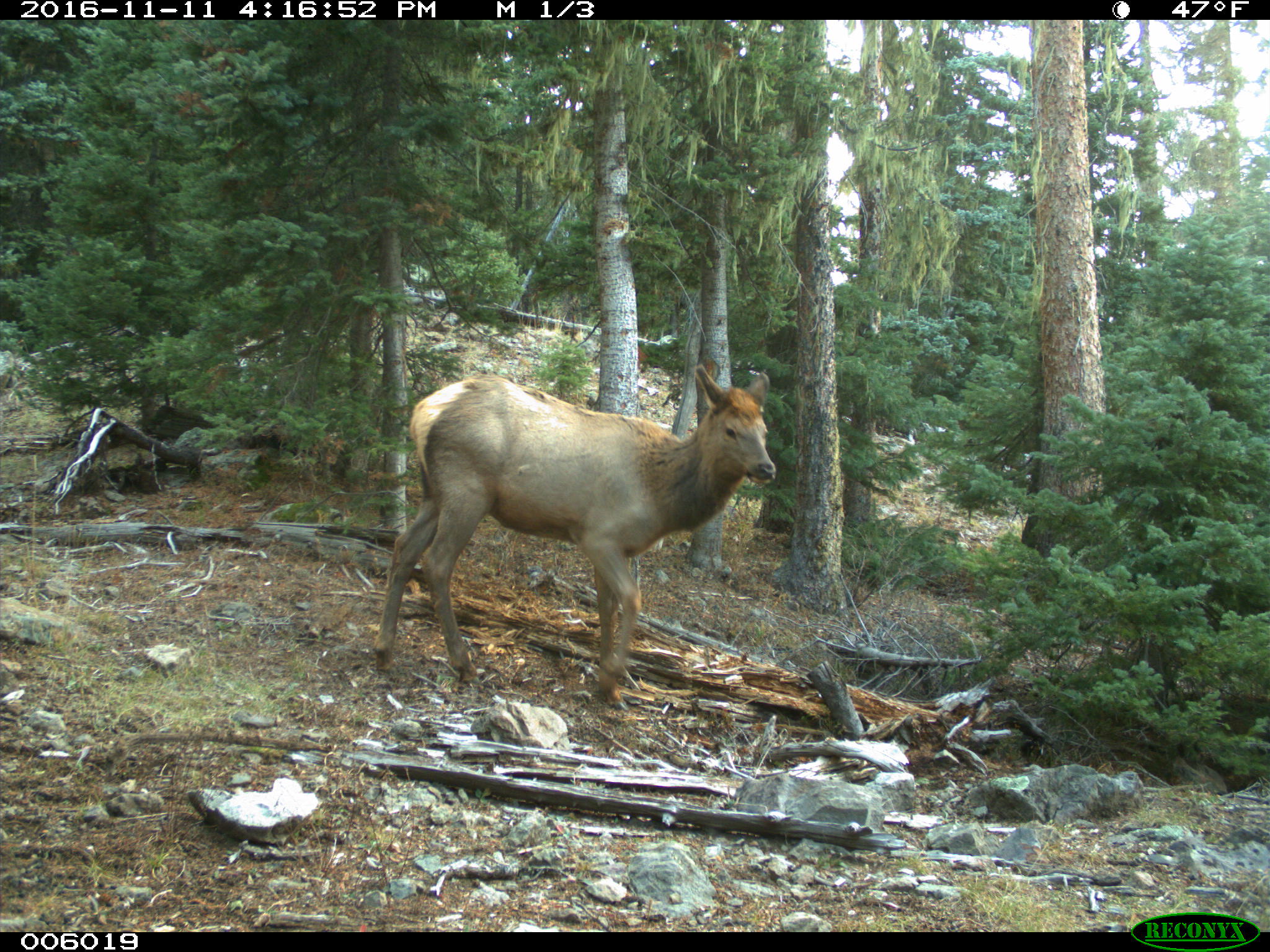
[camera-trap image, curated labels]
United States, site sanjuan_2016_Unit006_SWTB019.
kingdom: Animalia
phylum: Chordata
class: Mammalia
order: Artiodactyla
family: Cervidae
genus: Cervus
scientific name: Cervus elaphus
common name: red deer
Cervus elaphus (red deer).